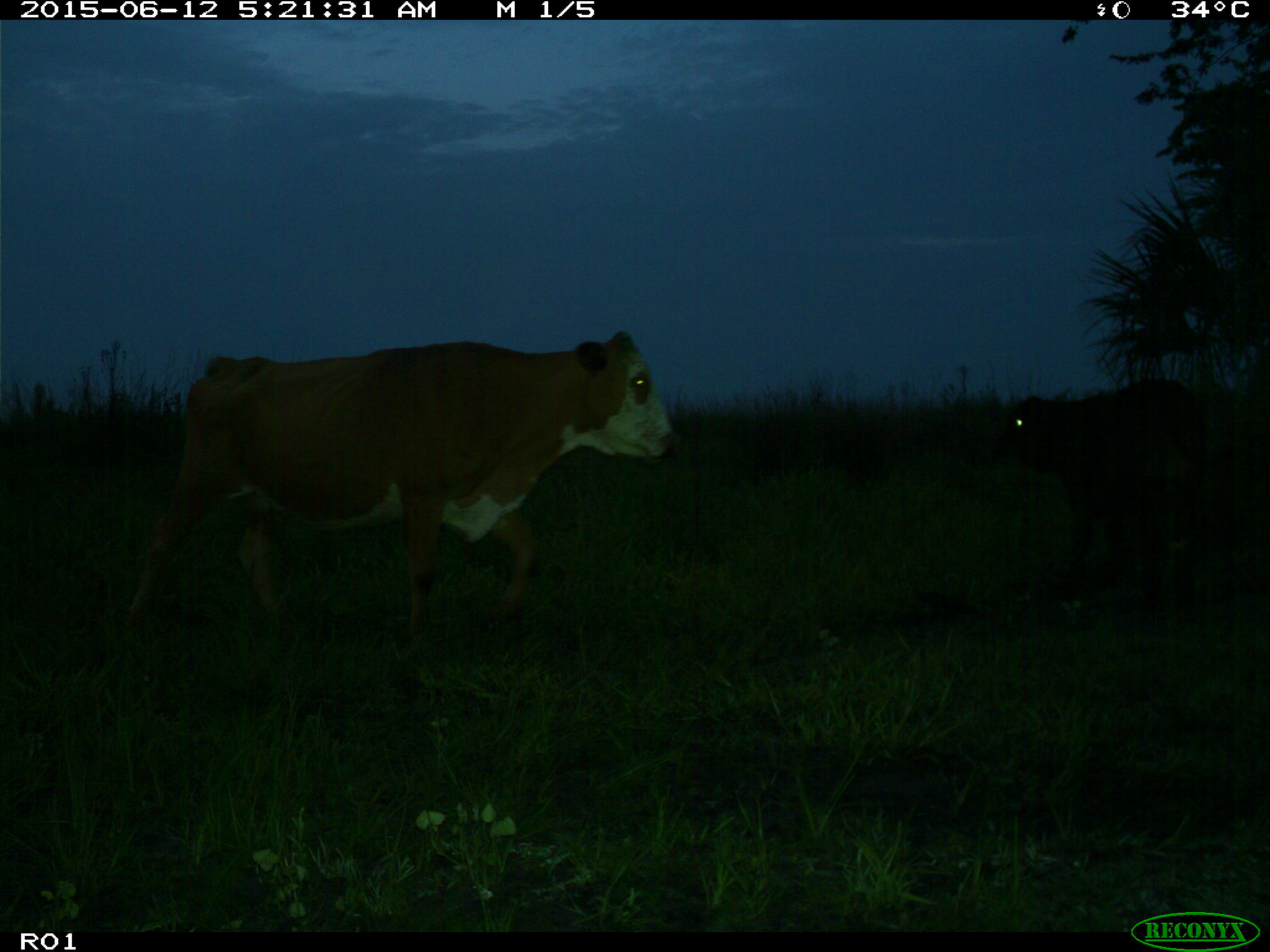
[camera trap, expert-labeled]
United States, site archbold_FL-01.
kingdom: Animalia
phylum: Chordata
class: Mammalia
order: Artiodactyla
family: Bovidae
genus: Bos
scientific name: Bos taurus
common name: domestic cow